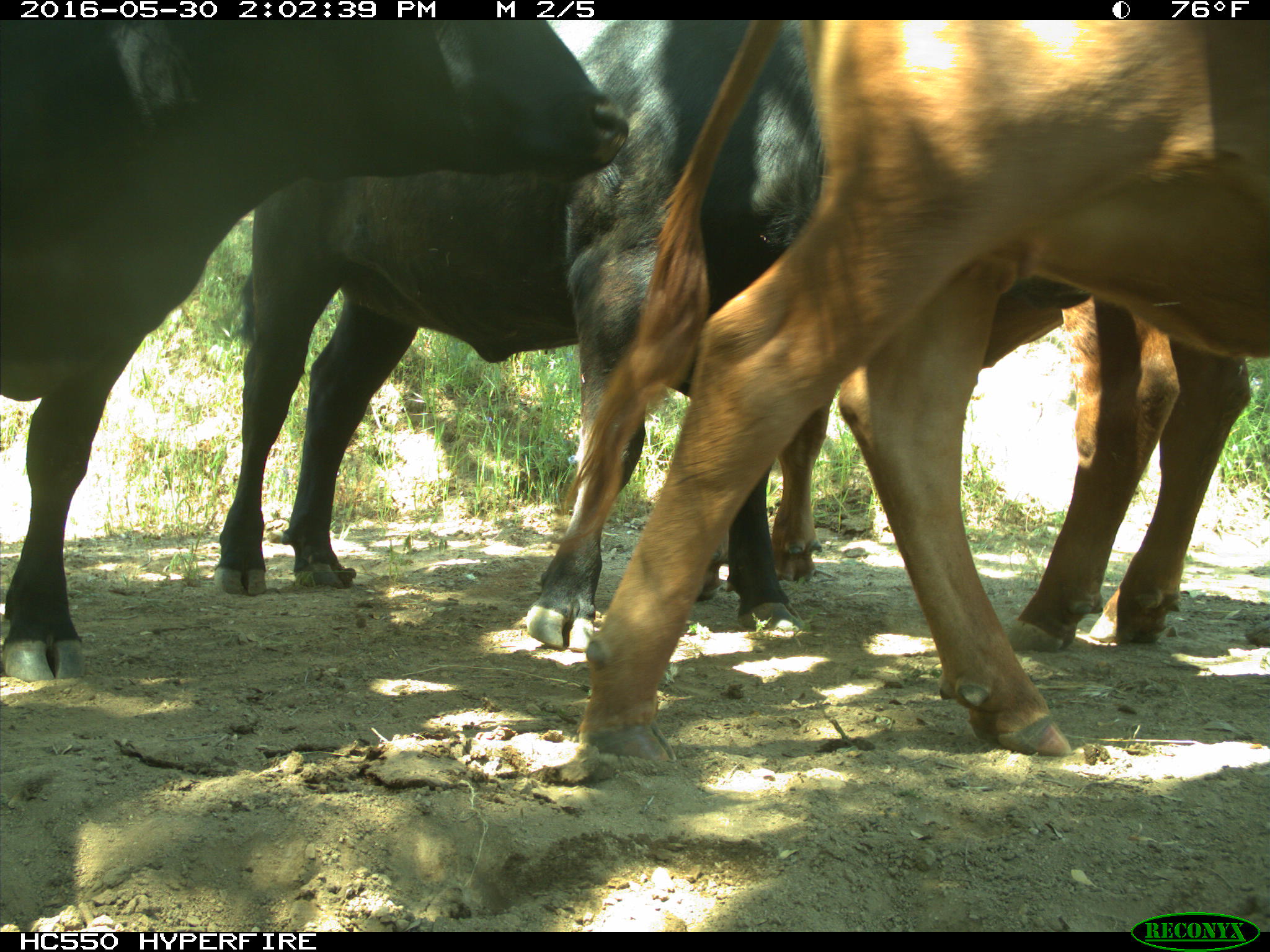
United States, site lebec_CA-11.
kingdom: Animalia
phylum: Chordata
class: Mammalia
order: Artiodactyla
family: Bovidae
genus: Bos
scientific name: Bos taurus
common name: domestic cow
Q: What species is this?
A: Bos taurus (domestic cow).